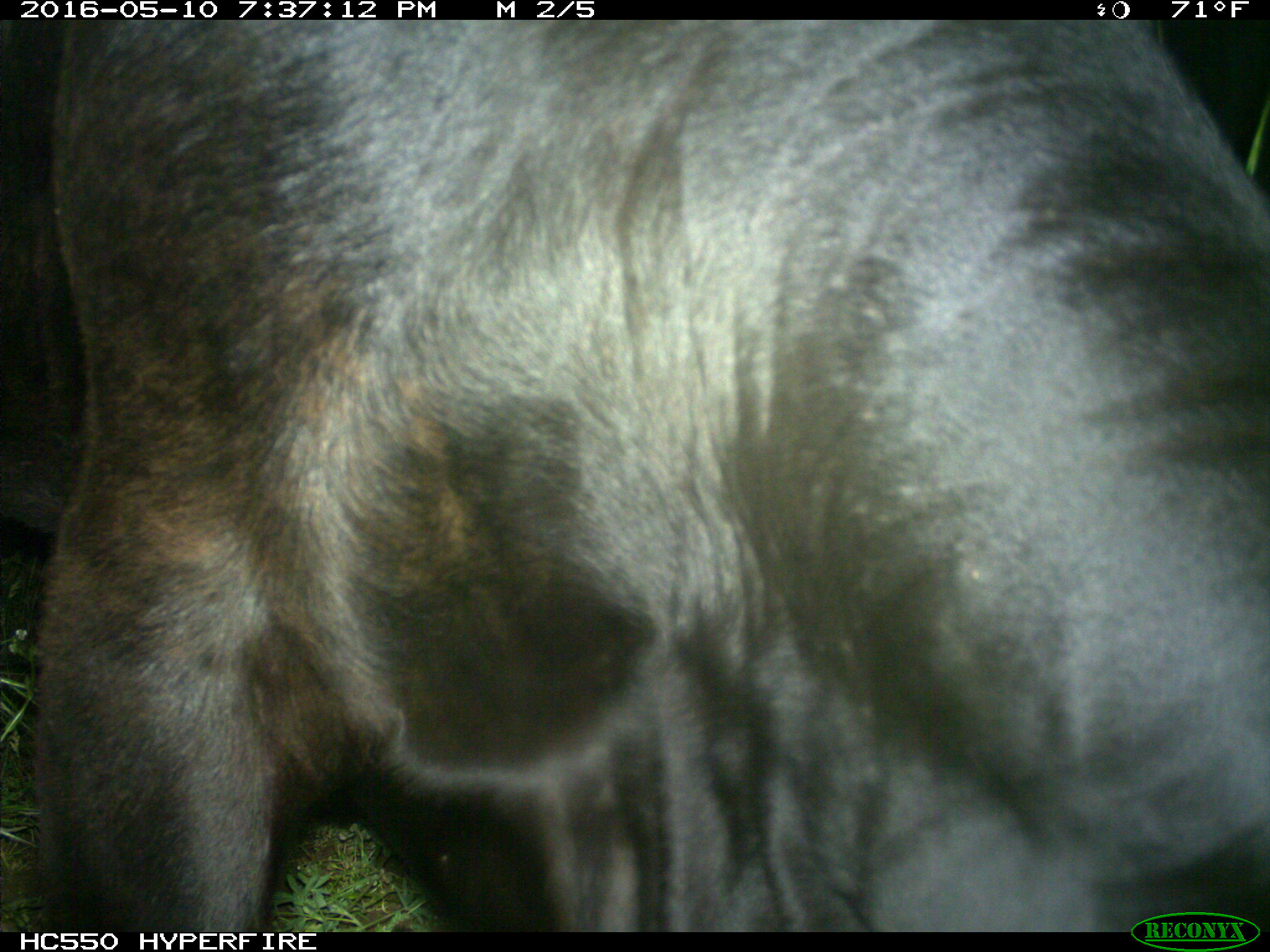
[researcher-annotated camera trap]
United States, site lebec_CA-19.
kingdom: Animalia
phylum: Chordata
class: Mammalia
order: Artiodactyla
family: Bovidae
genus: Bos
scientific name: Bos taurus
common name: domestic cow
Bos taurus (domestic cow).